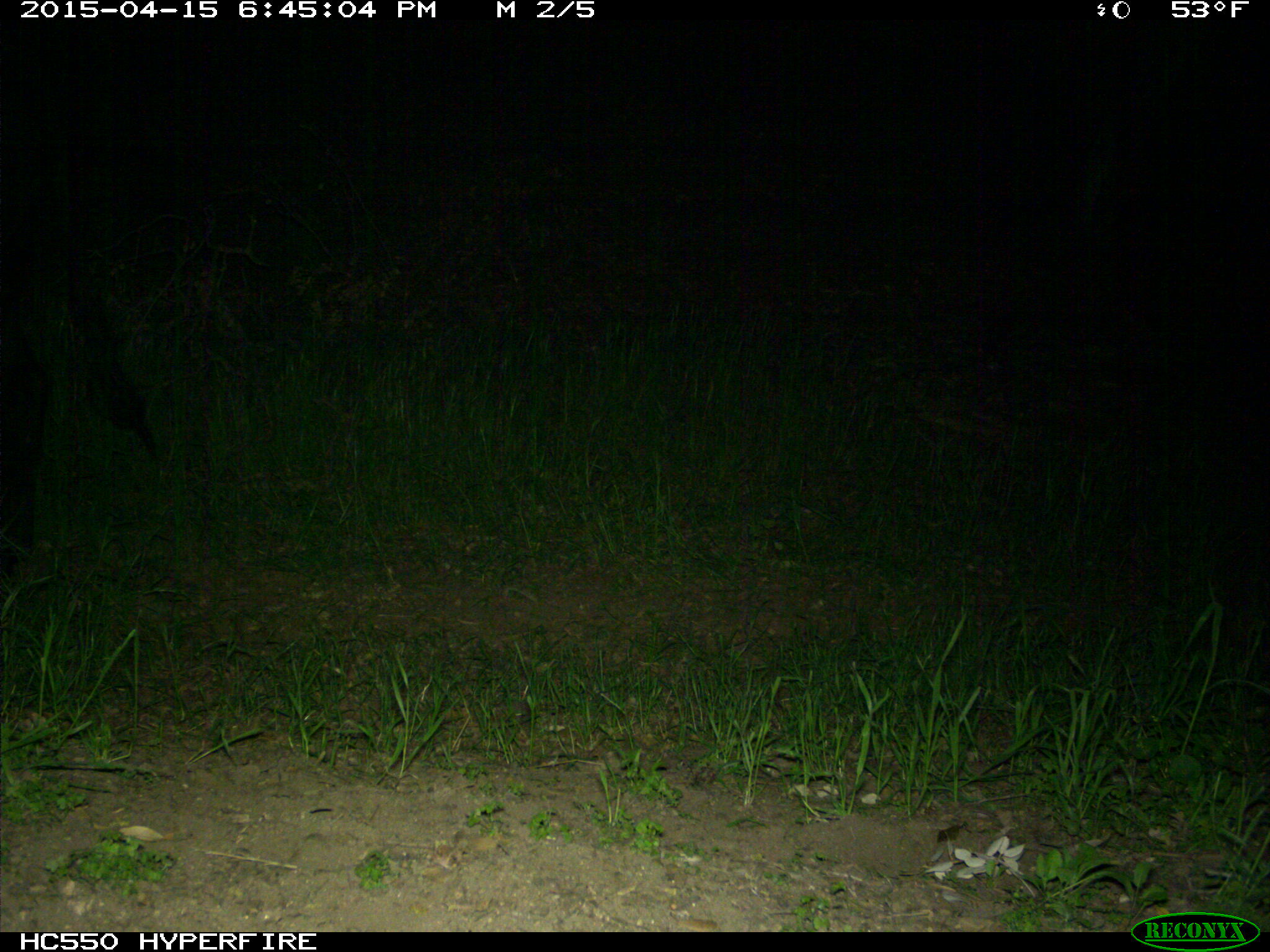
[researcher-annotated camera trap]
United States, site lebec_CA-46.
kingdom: Animalia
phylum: Chordata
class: Mammalia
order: Artiodactyla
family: Bovidae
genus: Bos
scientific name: Bos taurus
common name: domestic cow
Bos taurus (domestic cow).